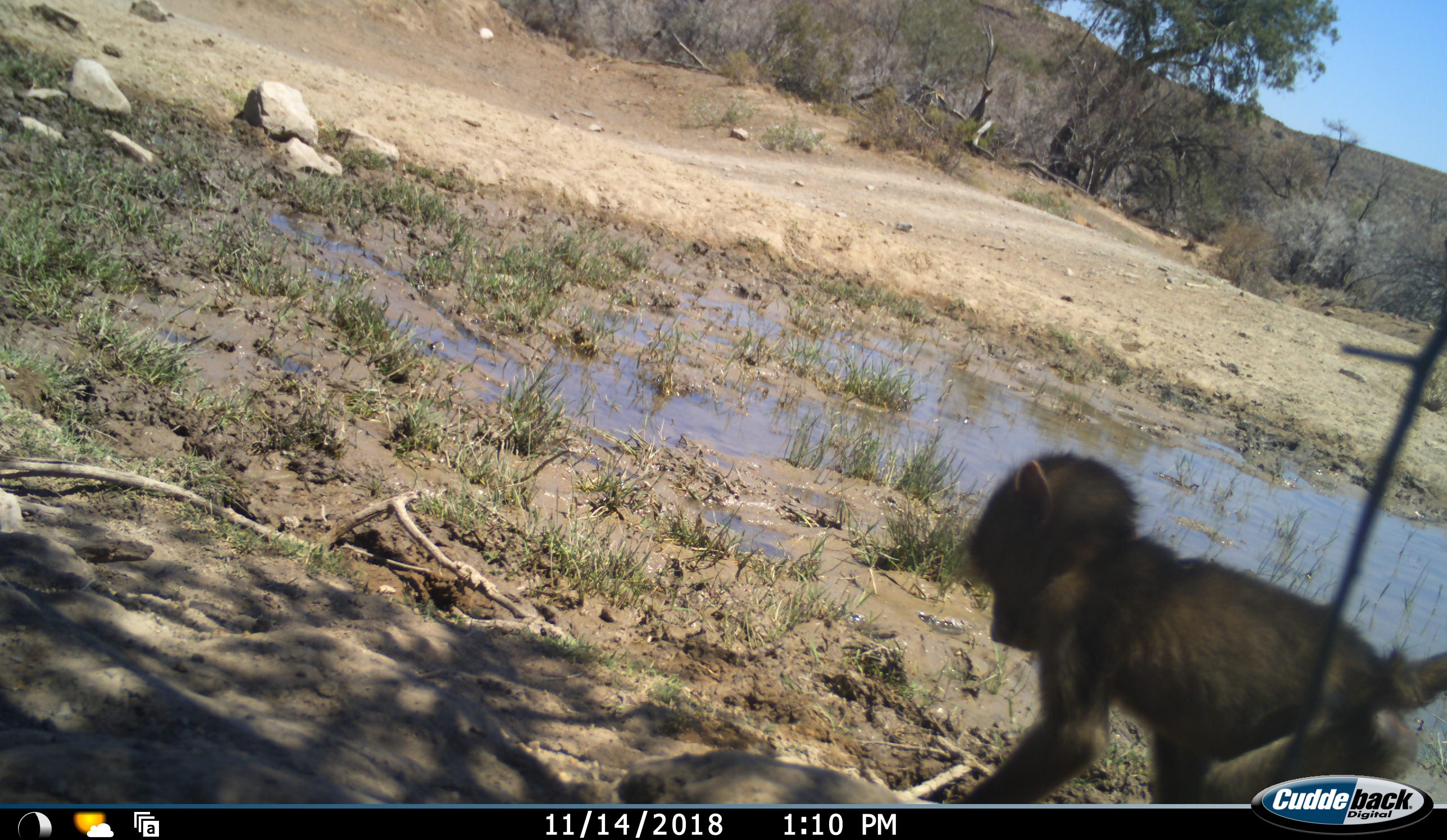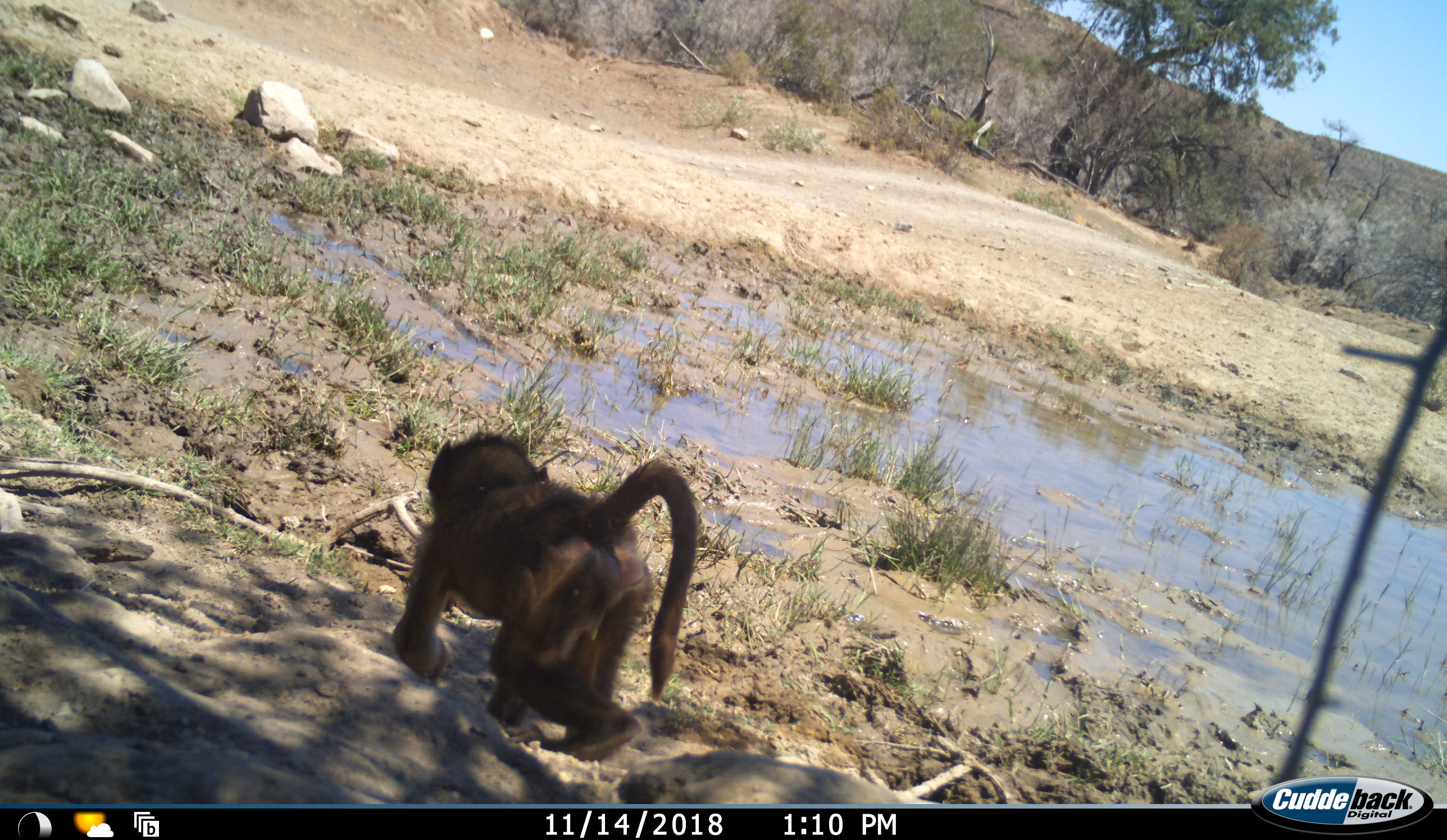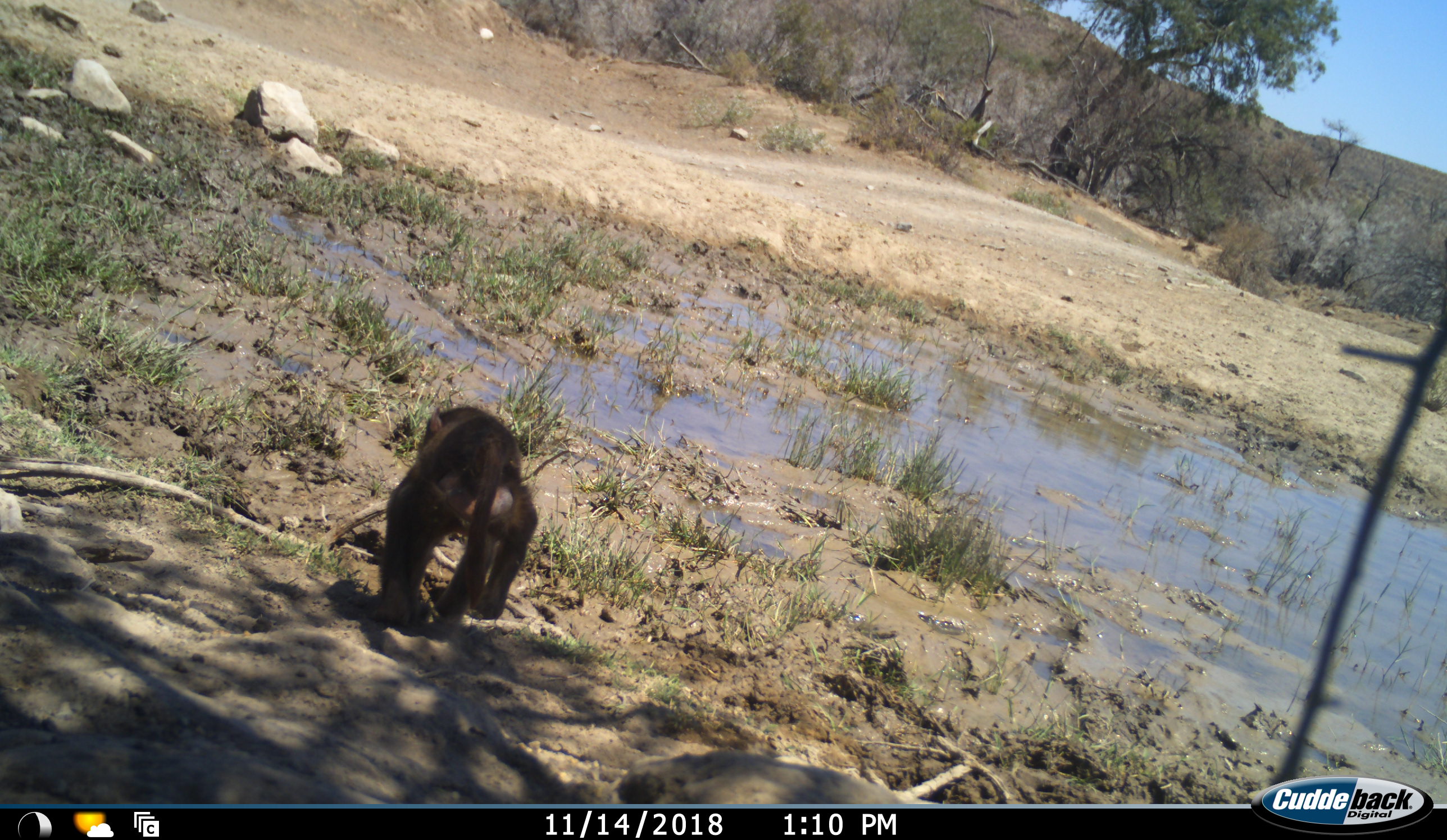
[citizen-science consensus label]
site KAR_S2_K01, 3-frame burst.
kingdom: Animalia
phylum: Chordata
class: Mammalia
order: Primates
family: Cercopithecidae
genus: Papio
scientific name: Papio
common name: baboon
Baboon (Papio), count 1. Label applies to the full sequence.